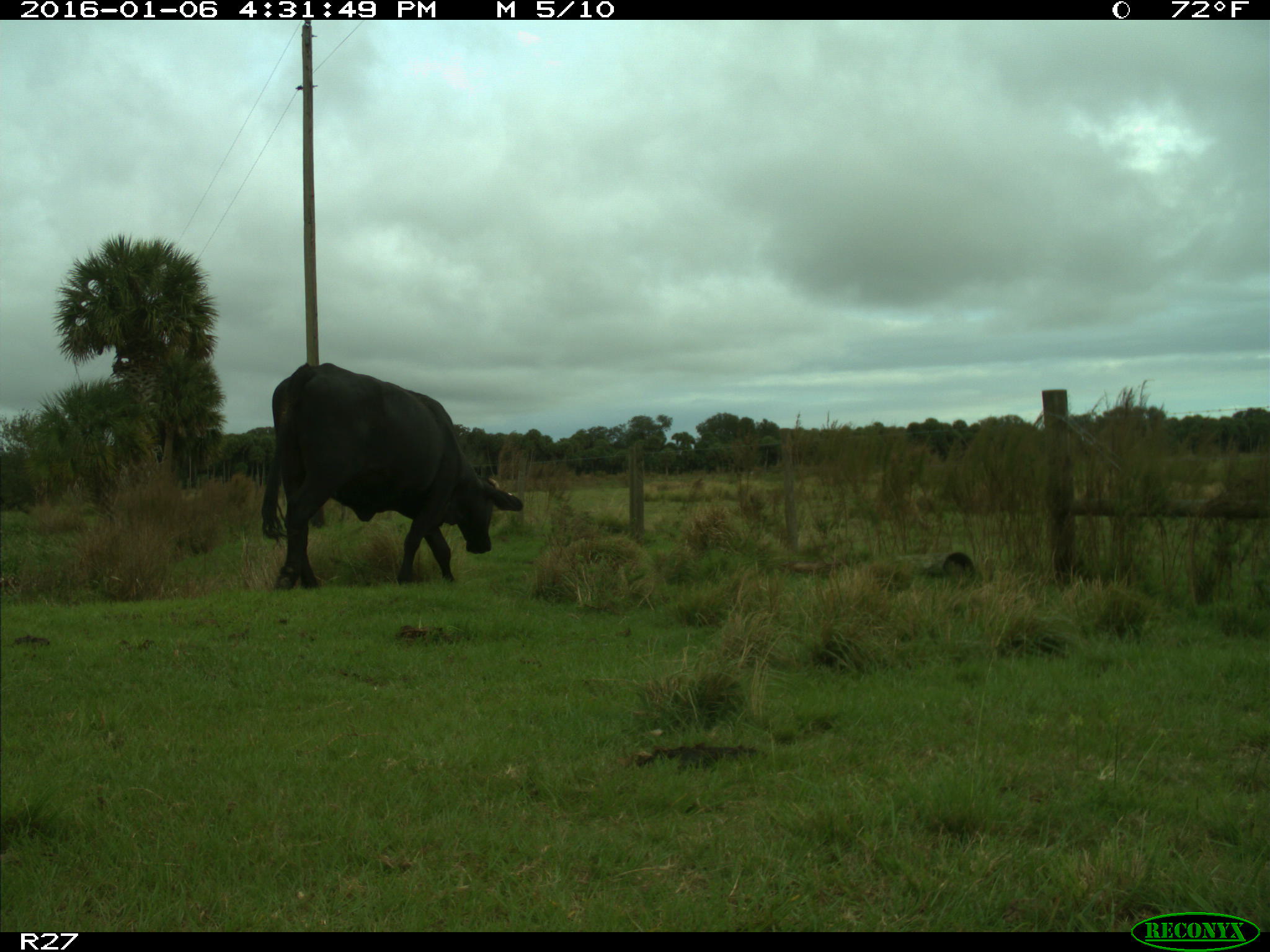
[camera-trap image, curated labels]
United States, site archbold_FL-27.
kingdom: Animalia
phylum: Chordata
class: Mammalia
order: Artiodactyla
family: Bovidae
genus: Bos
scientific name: Bos taurus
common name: domestic cow